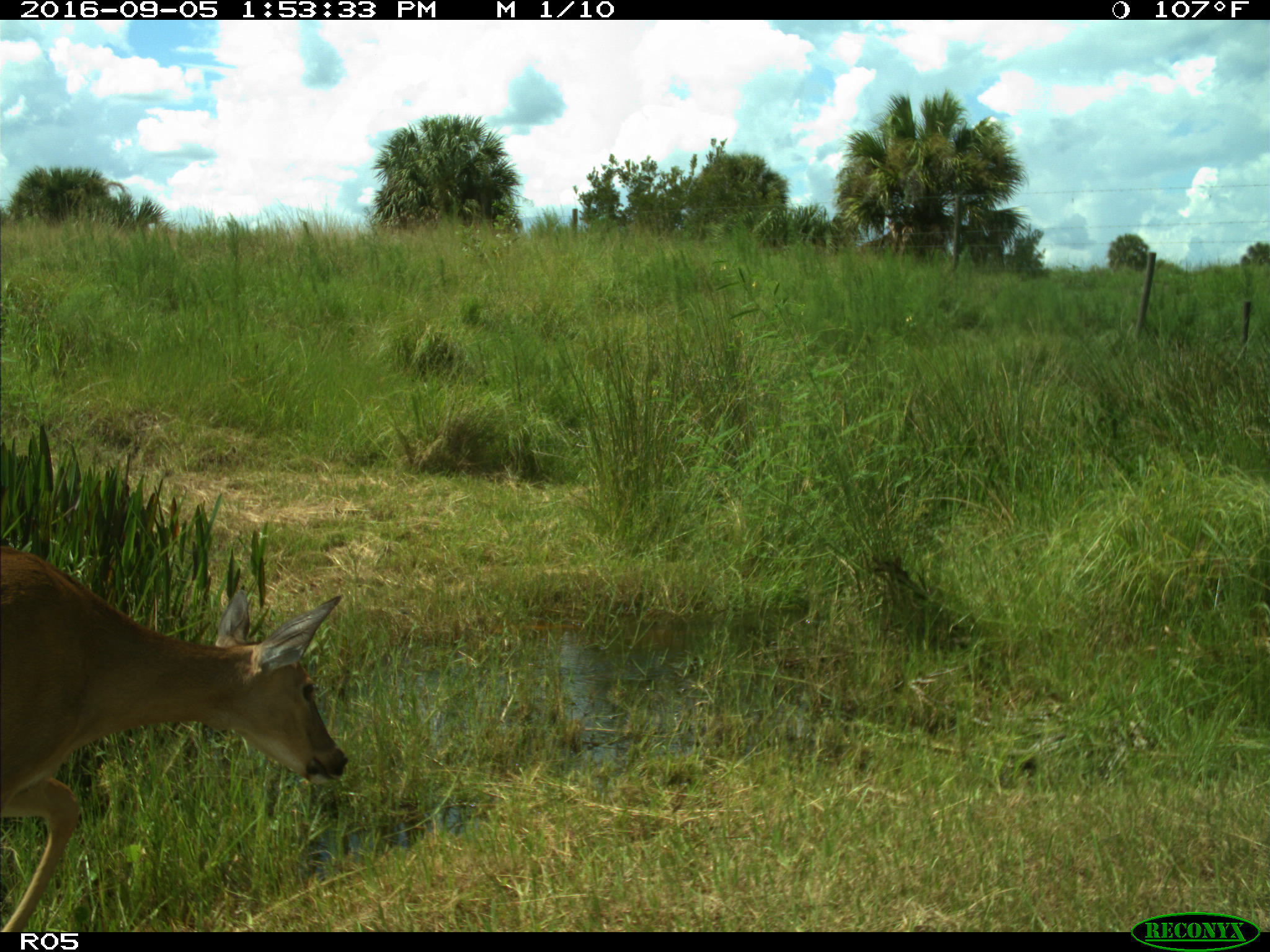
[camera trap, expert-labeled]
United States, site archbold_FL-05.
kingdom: Animalia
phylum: Chordata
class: Mammalia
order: Artiodactyla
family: Cervidae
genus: Odocoileus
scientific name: Odocoileus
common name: deer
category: unidentified deer